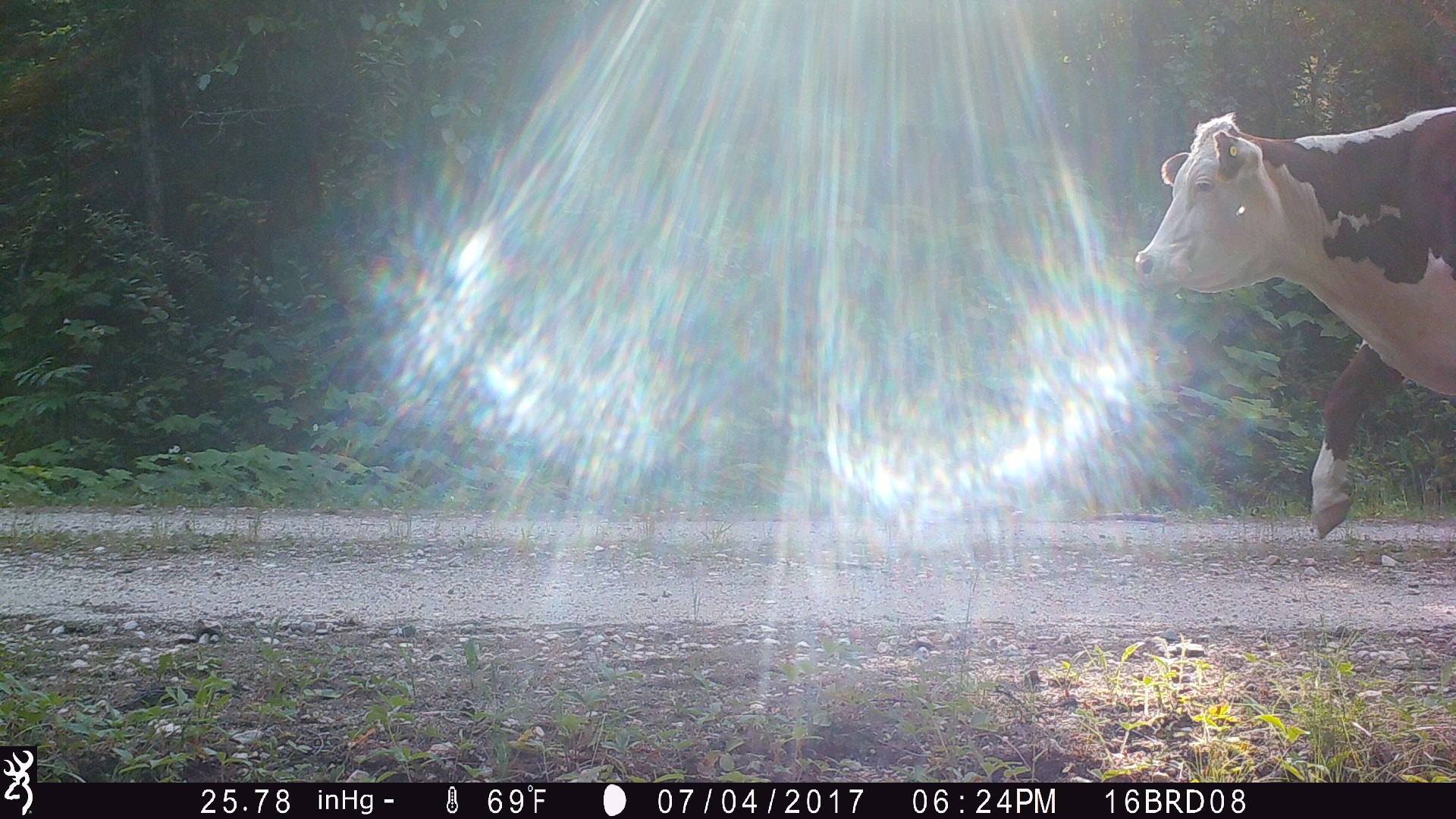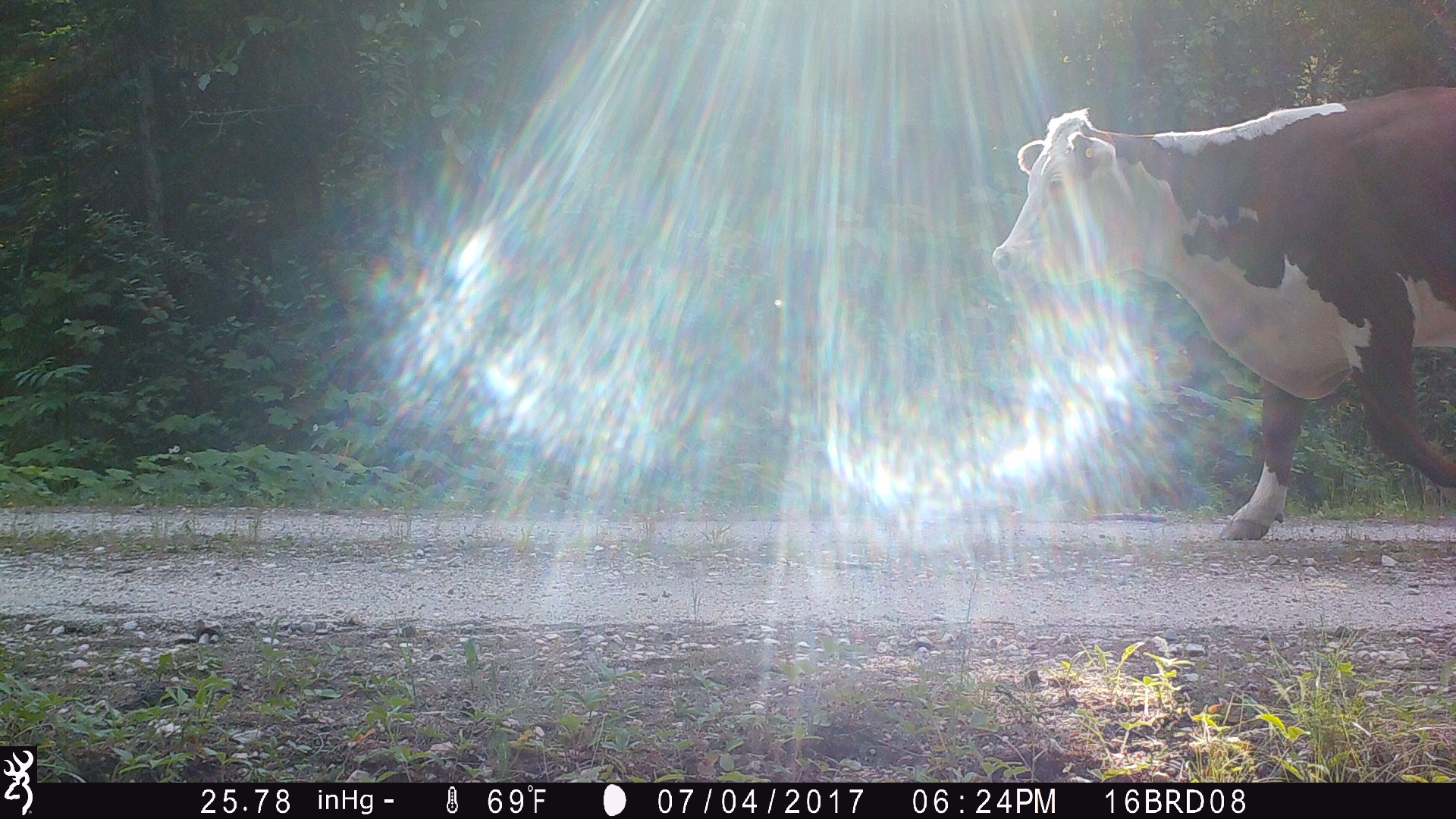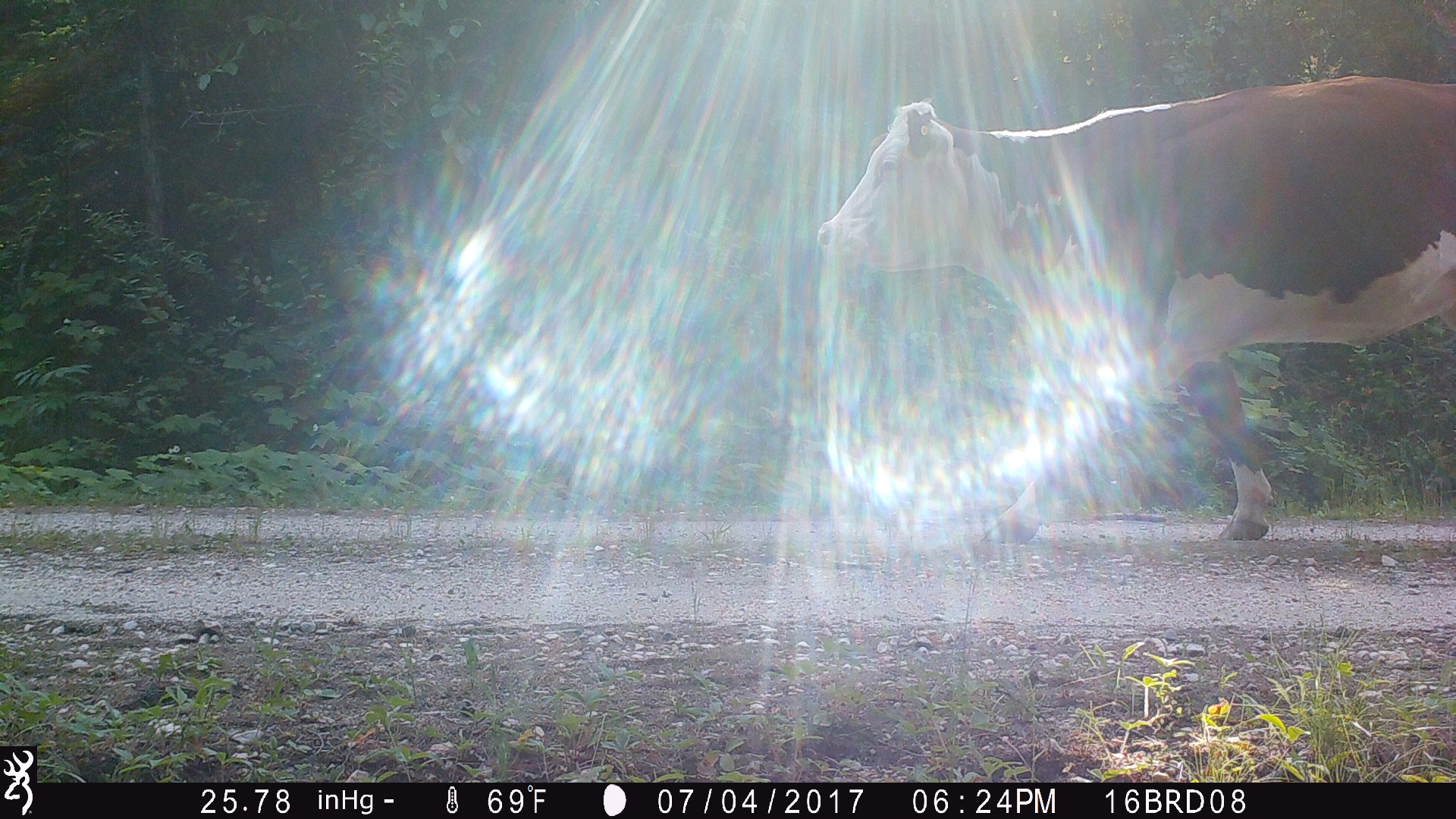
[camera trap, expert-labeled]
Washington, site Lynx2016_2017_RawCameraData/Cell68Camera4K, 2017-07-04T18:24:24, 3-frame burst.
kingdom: Animalia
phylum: Chordata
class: Mammalia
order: Artiodactyla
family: Bovidae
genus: Bos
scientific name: Bos taurus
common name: domestic cattle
Domestic cattle (Bos taurus). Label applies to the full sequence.